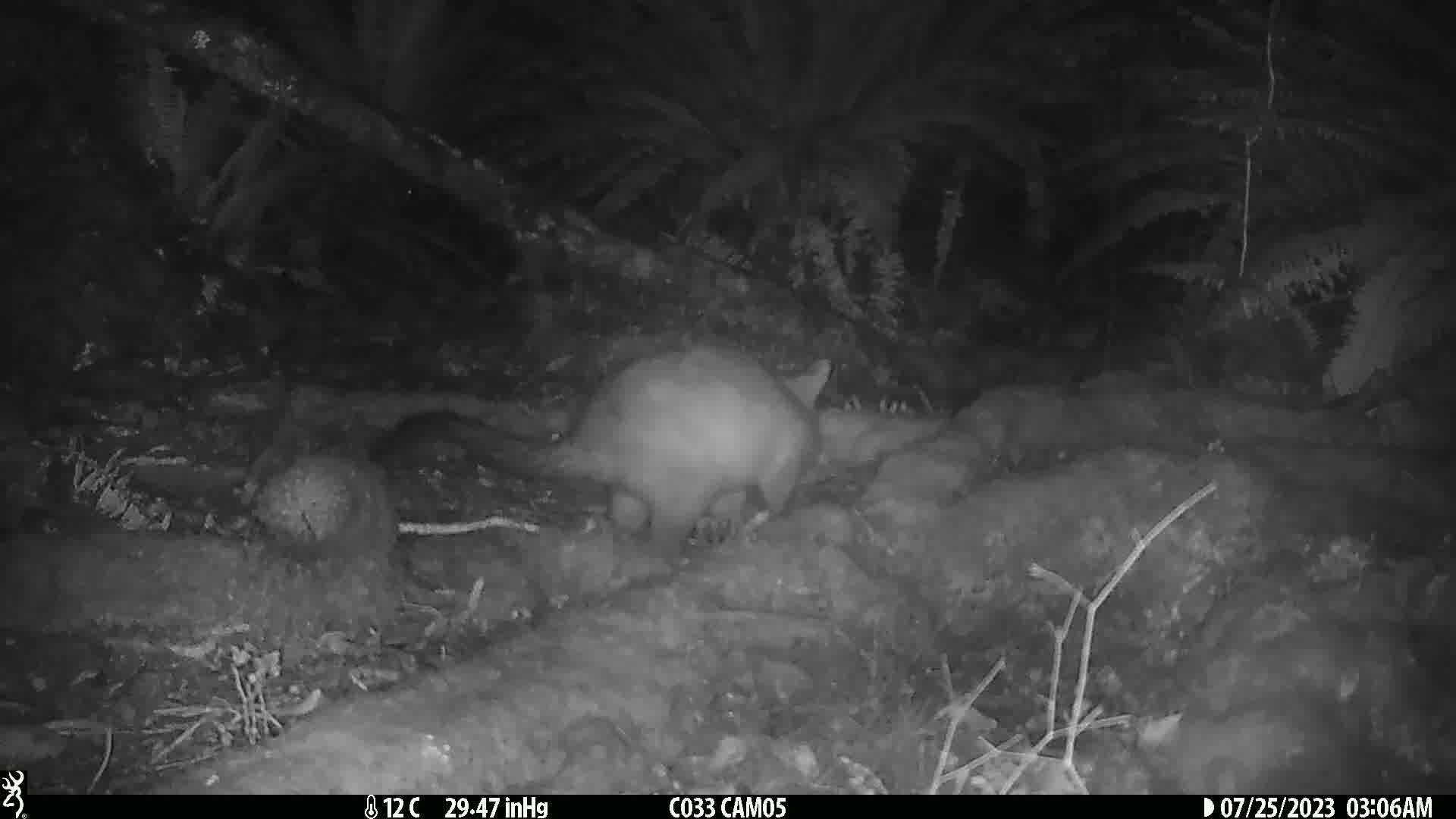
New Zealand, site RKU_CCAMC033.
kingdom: Animalia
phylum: Chordata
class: Mammalia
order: Diprotodontia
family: Phalangeridae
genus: Trichosurus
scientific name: Trichosurus vulpecula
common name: common brushtail possum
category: possum